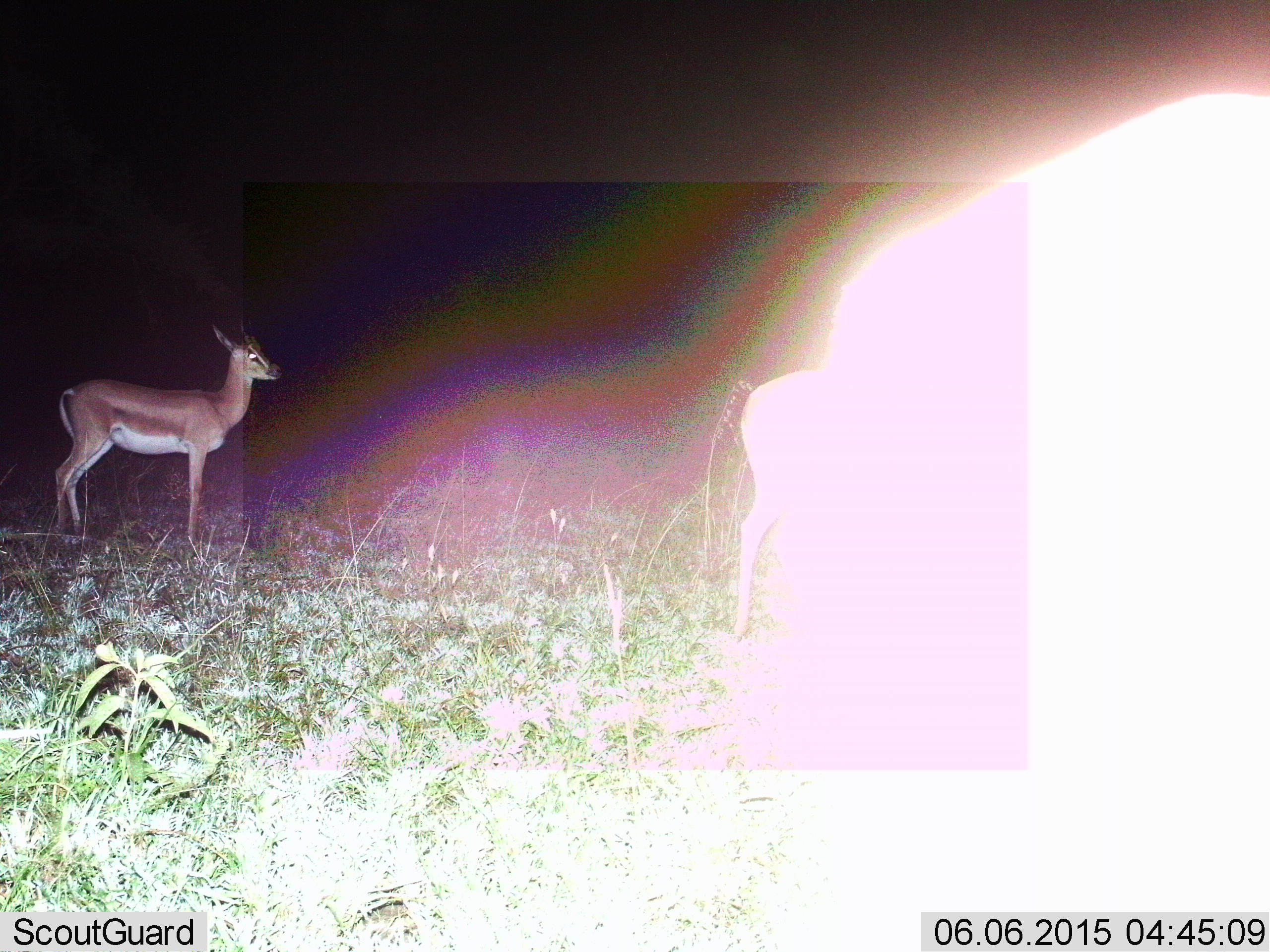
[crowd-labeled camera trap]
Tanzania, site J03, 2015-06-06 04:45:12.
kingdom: Animalia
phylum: Chordata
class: Mammalia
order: Artiodactyla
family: Bovidae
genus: Nanger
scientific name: Nanger granti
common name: grant's gazelle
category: gazellegrants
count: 2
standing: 90%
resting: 0%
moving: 10%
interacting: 0%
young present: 0%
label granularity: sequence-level